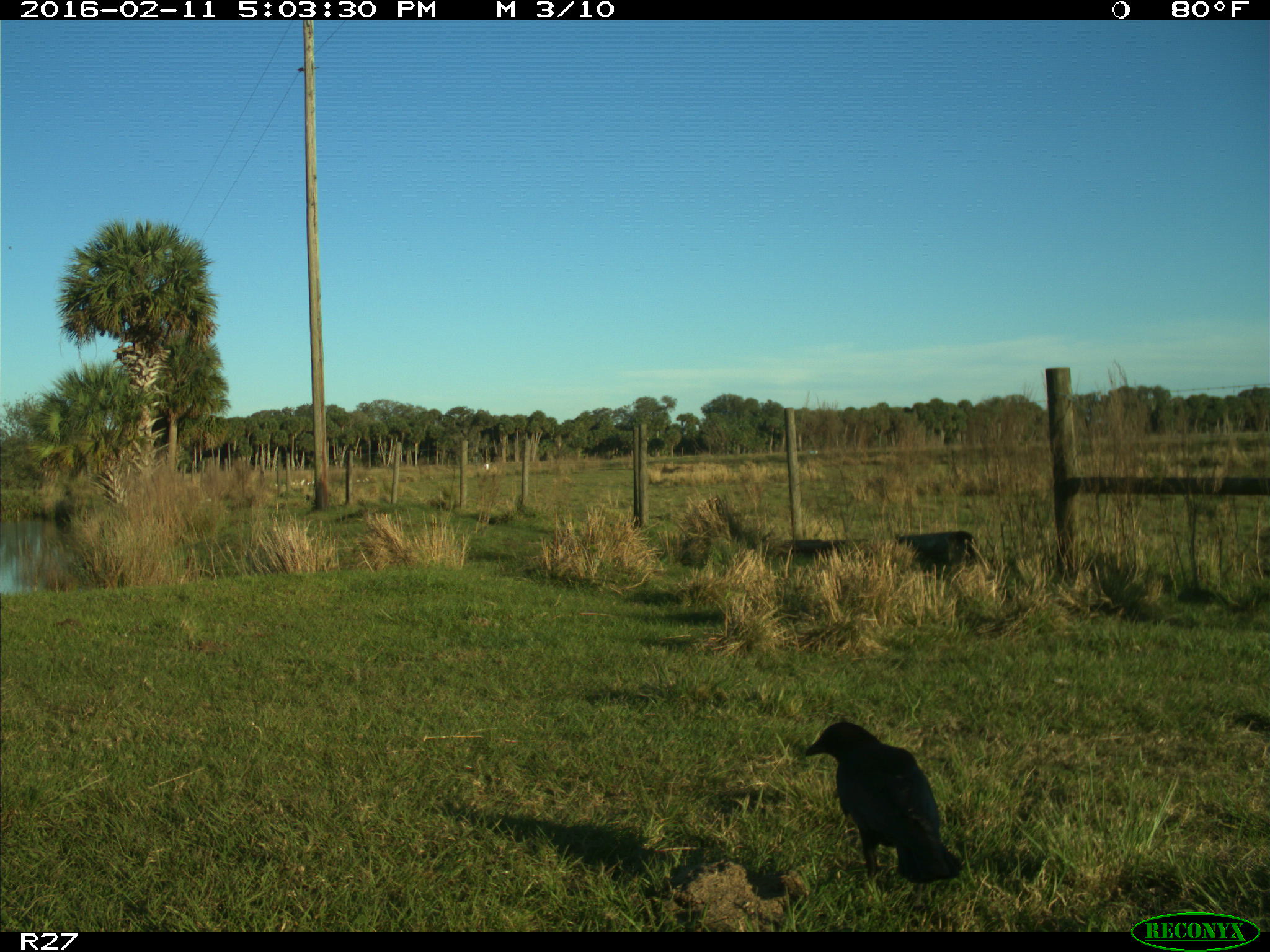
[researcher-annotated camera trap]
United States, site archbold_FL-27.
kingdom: Animalia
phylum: Chordata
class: Aves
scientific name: Aves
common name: birds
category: unidentified bird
Unidentified bird (birds) (Aves).